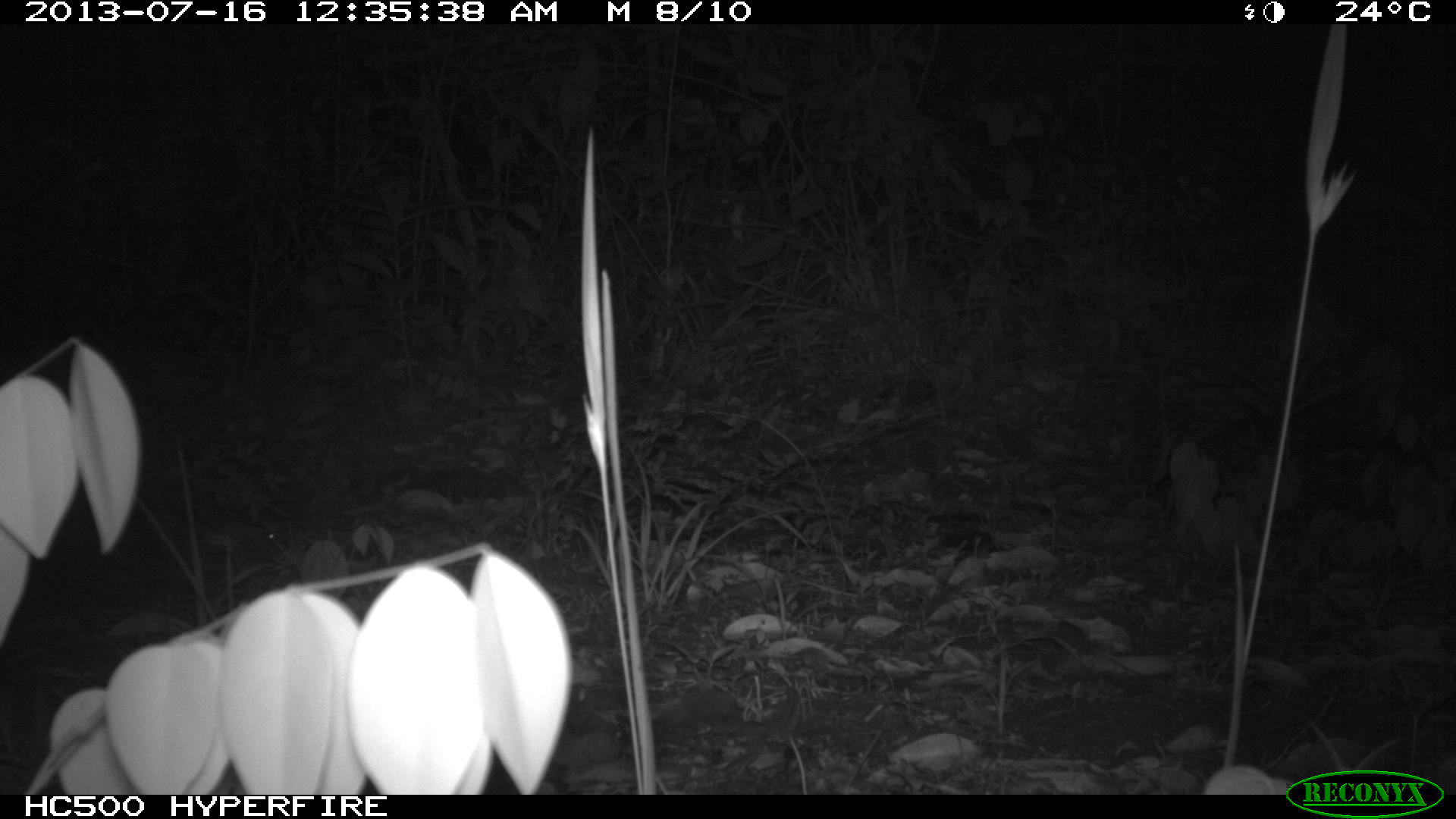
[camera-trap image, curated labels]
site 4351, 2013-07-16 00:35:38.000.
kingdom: Animalia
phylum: Chordata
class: Mammalia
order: Perissodactyla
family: Tapiridae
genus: Tapirus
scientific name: Tapirus bairdii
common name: baird's tapir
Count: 1.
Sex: male.